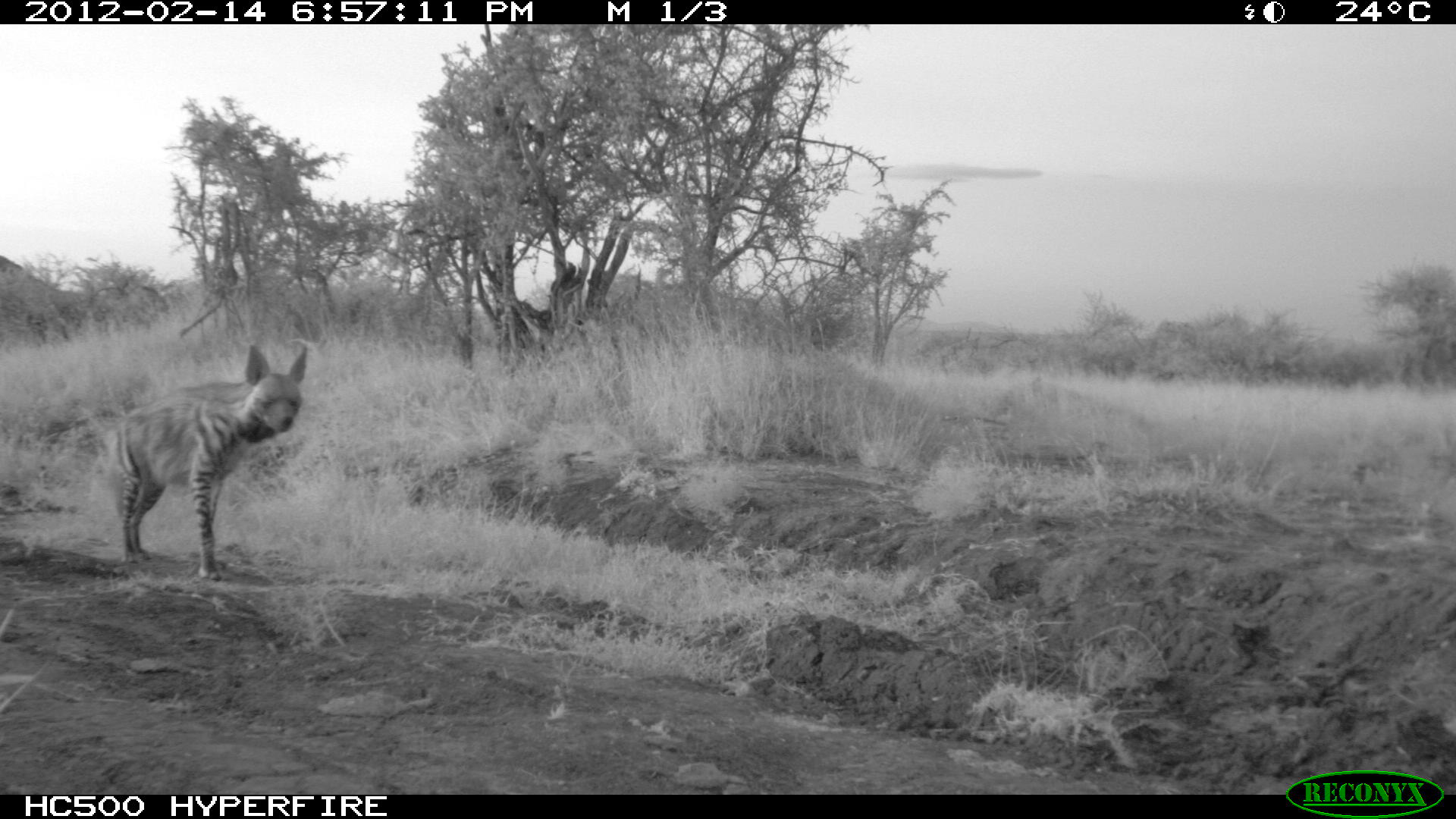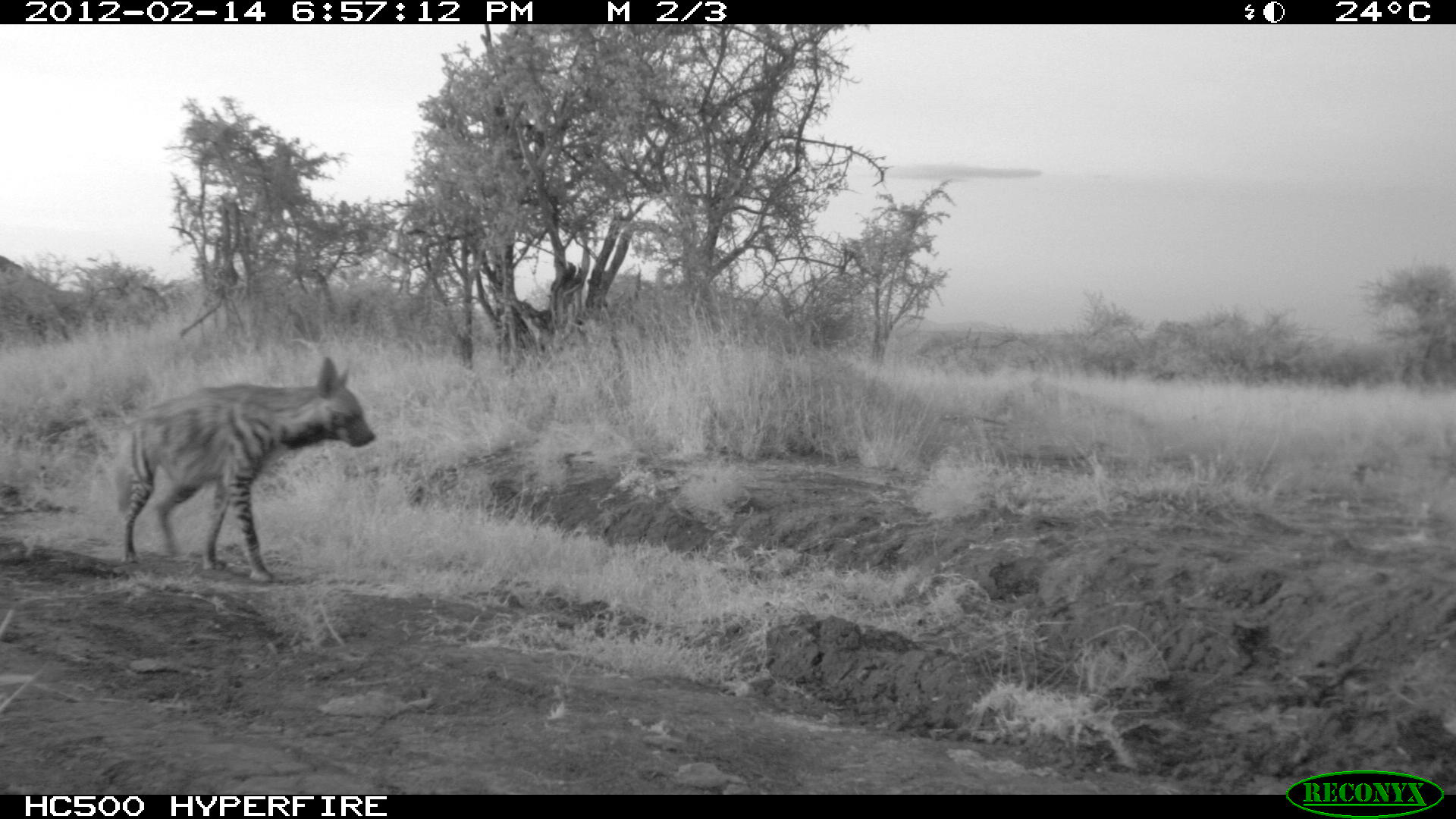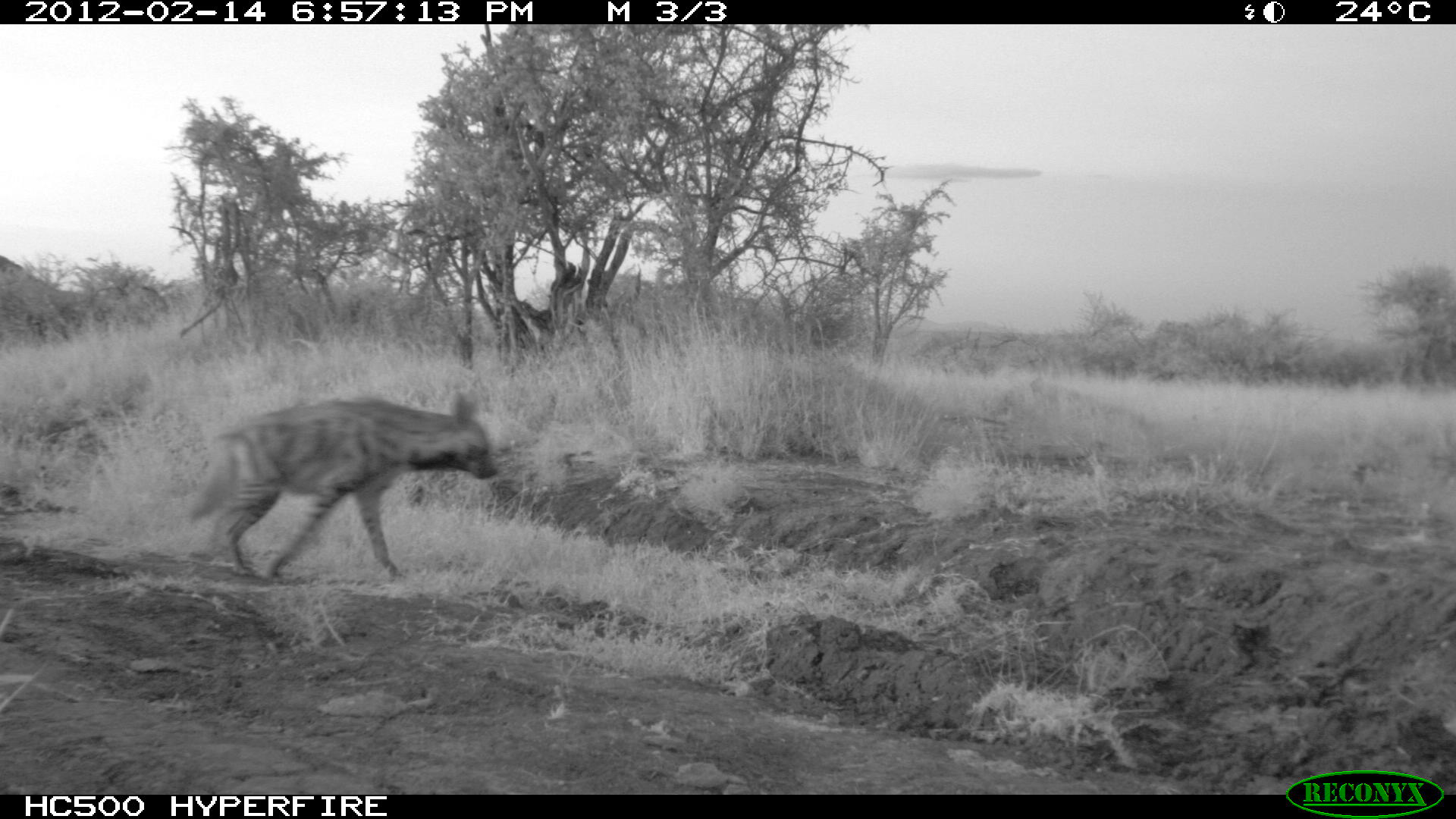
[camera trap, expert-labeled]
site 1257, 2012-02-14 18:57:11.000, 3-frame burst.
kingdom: Animalia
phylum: Chordata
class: Mammalia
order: Carnivora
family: Hyaenidae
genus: Hyaena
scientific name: Hyaena hyaena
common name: striped hyena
Hyaena hyaena (striped hyena), count 1.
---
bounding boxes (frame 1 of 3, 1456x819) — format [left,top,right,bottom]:
hyaena hyaena: [92,339,318,584]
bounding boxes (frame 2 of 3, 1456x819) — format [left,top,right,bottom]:
hyaena hyaena: [104,346,380,582]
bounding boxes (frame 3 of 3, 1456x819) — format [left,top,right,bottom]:
hyaena hyaena: [178,381,501,584]